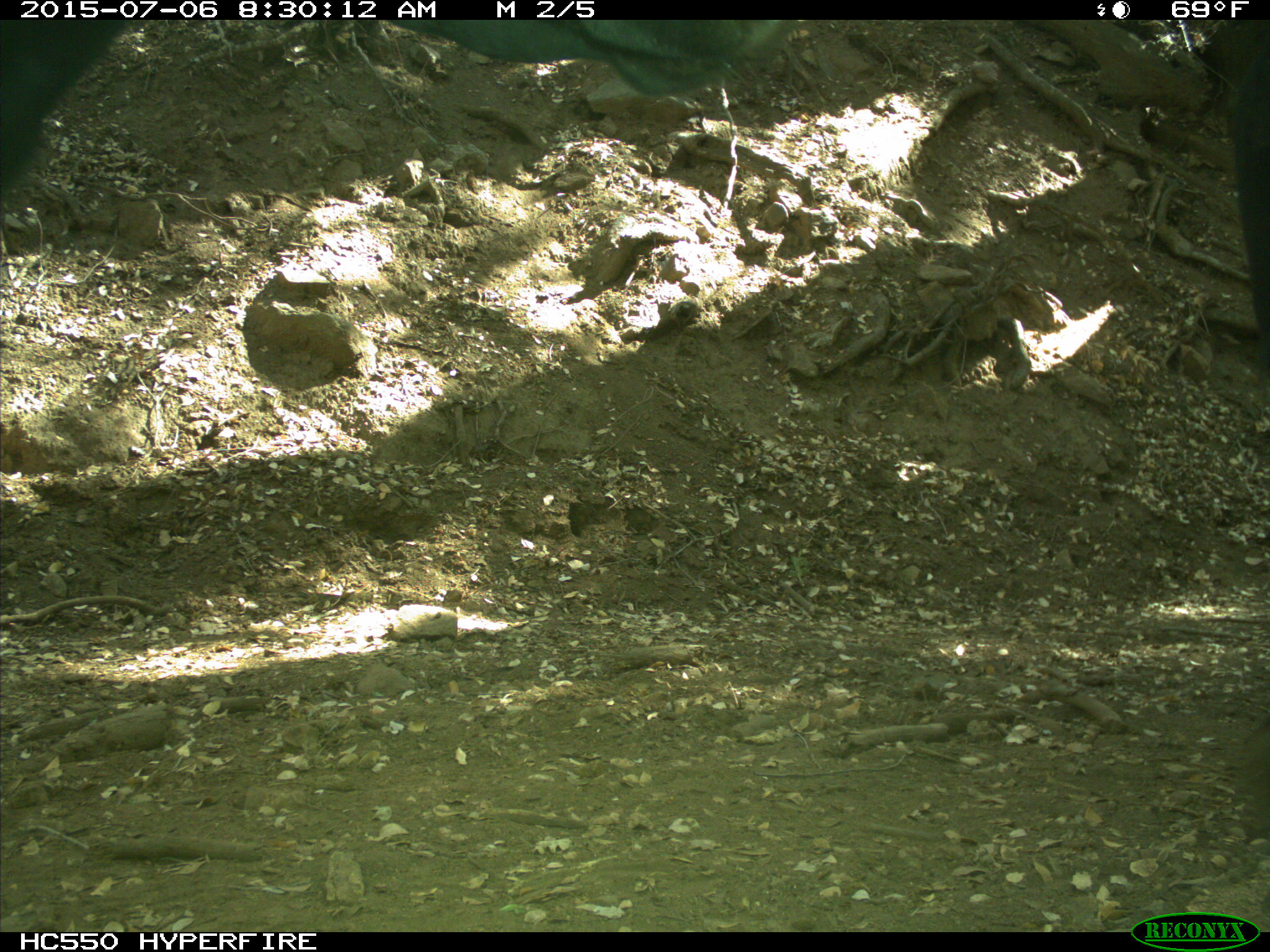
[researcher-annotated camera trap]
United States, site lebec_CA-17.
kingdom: Animalia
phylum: Chordata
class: Mammalia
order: Artiodactyla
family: Bovidae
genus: Bos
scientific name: Bos taurus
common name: domestic cow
Bos taurus (domestic cow).